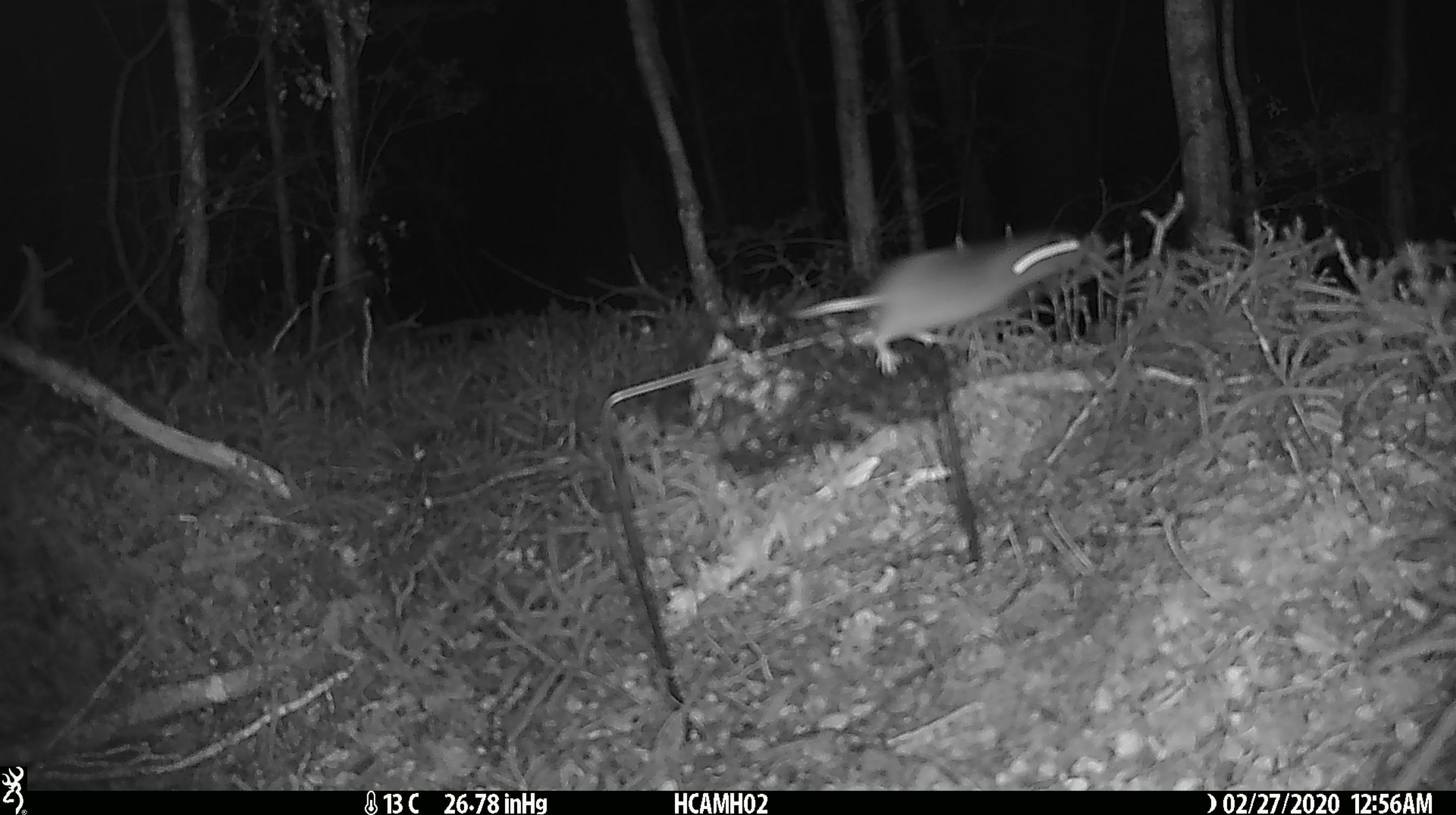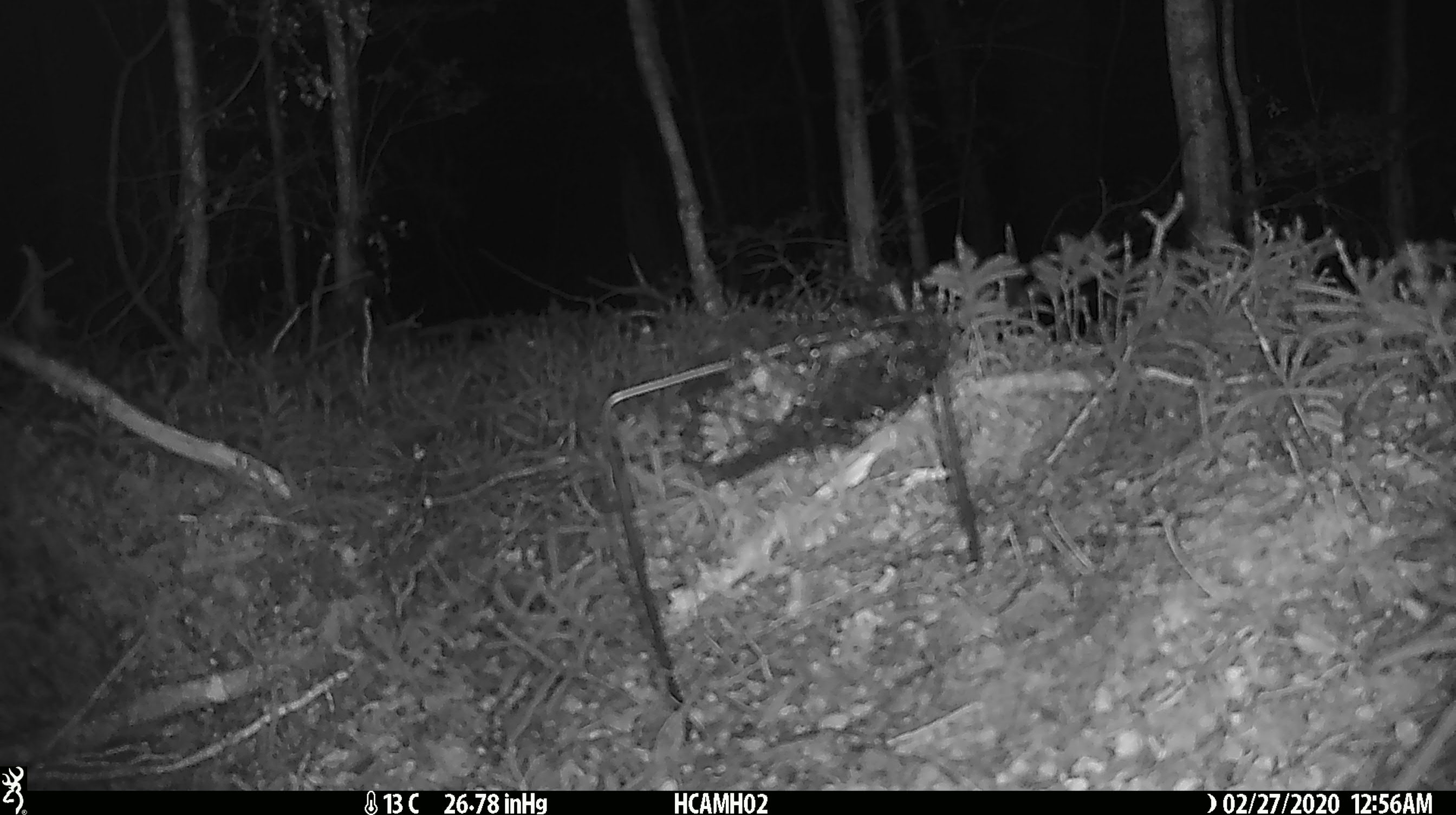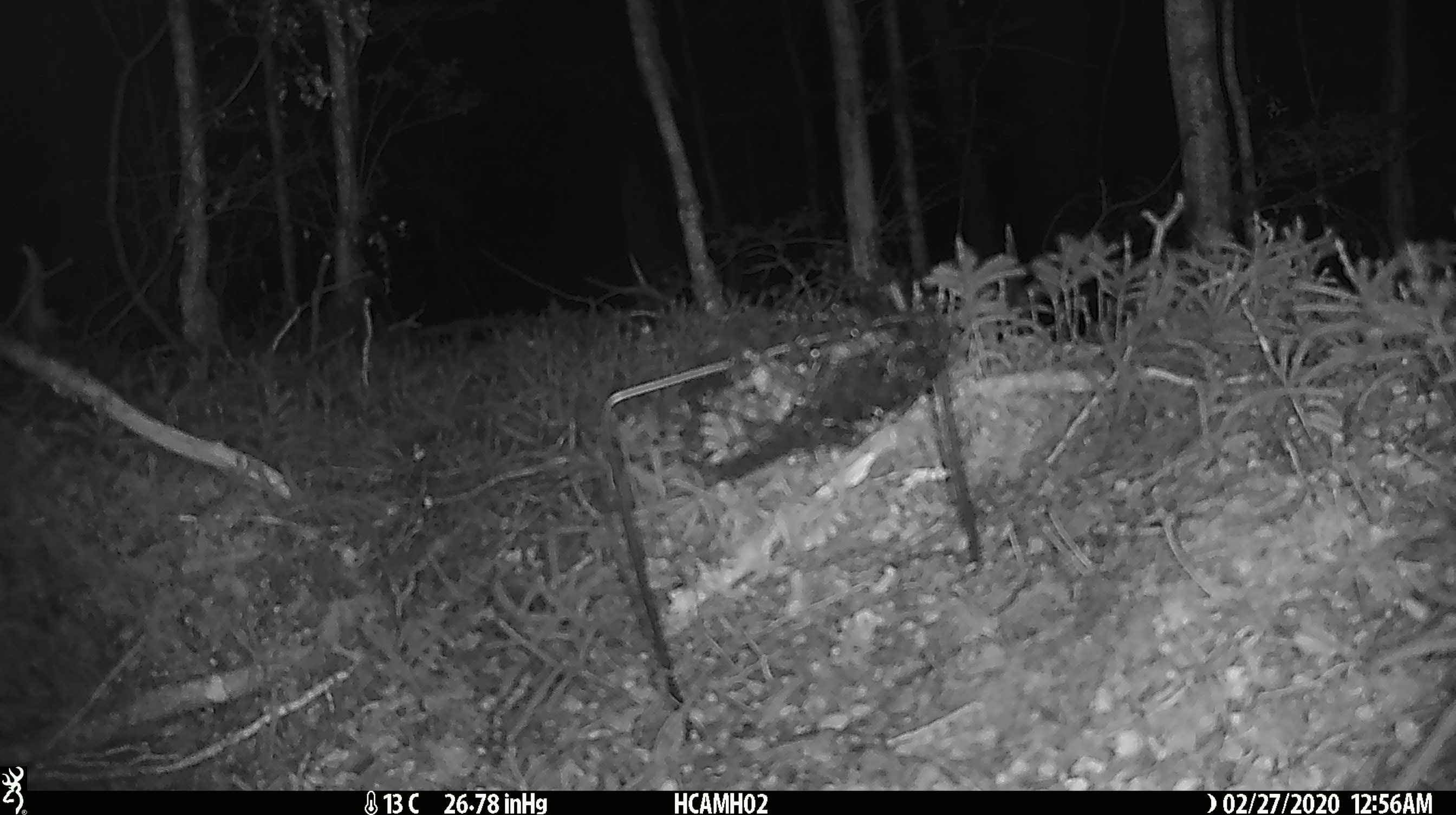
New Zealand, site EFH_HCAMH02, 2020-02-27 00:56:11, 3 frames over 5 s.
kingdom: Animalia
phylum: Chordata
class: Mammalia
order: Rodentia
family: Muridae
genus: Mus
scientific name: Mus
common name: mouse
Mouse (Mus).